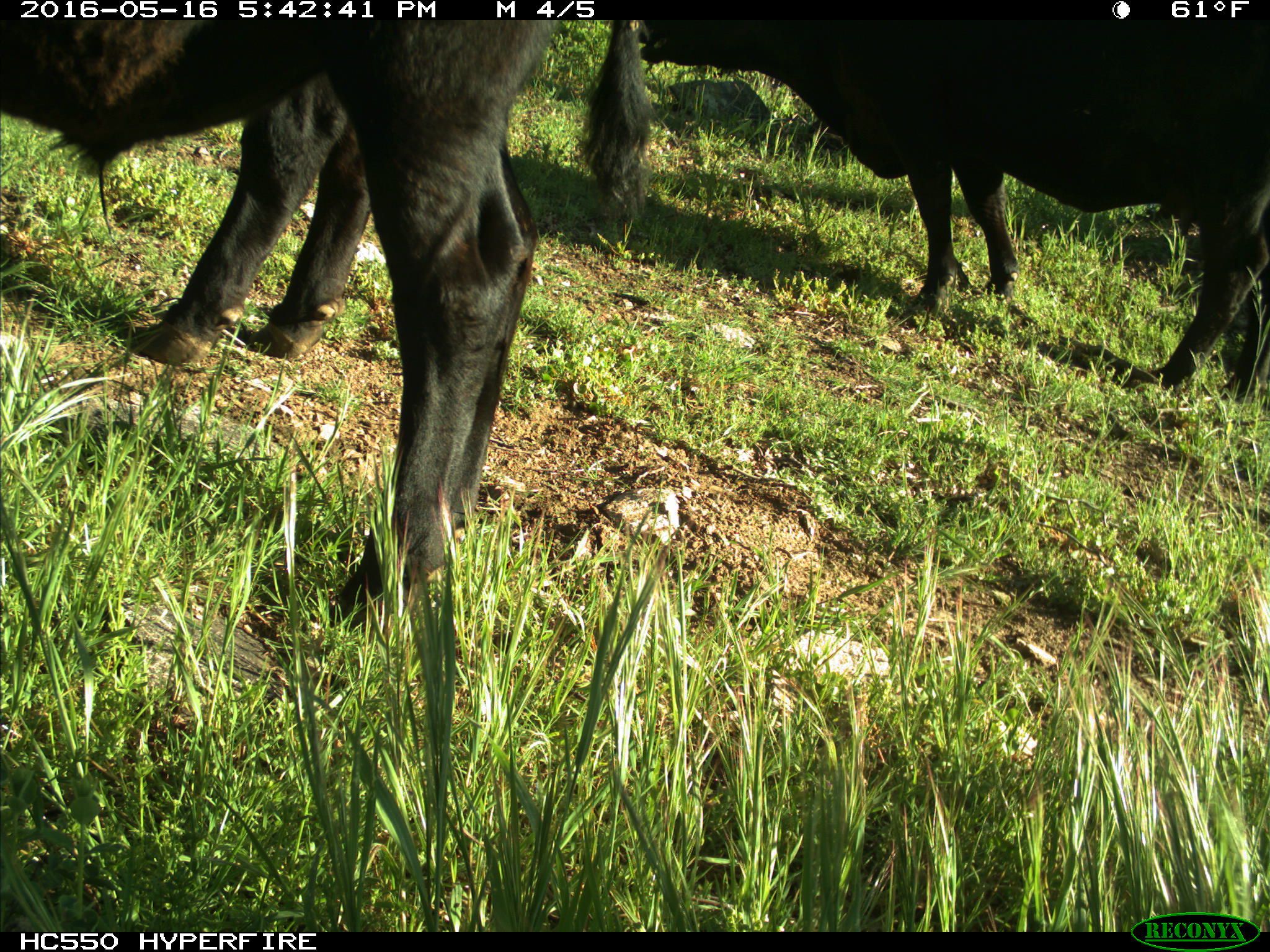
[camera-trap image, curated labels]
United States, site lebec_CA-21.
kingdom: Animalia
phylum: Chordata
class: Mammalia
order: Artiodactyla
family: Bovidae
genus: Bos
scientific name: Bos taurus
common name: domestic cow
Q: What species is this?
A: Bos taurus (domestic cow).